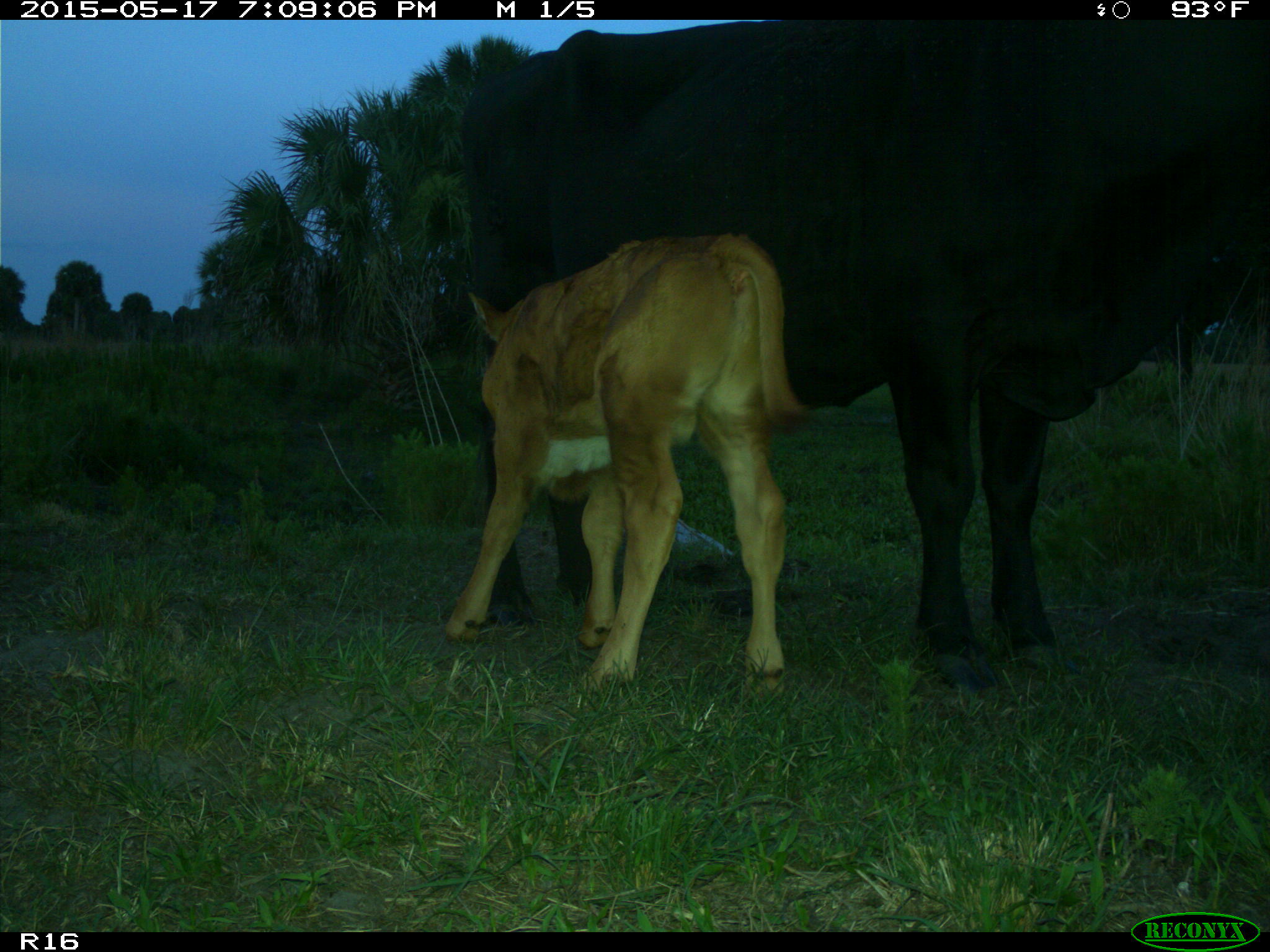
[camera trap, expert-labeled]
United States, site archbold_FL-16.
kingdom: Animalia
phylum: Chordata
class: Mammalia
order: Artiodactyla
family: Bovidae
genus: Bos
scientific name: Bos taurus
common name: domestic cow